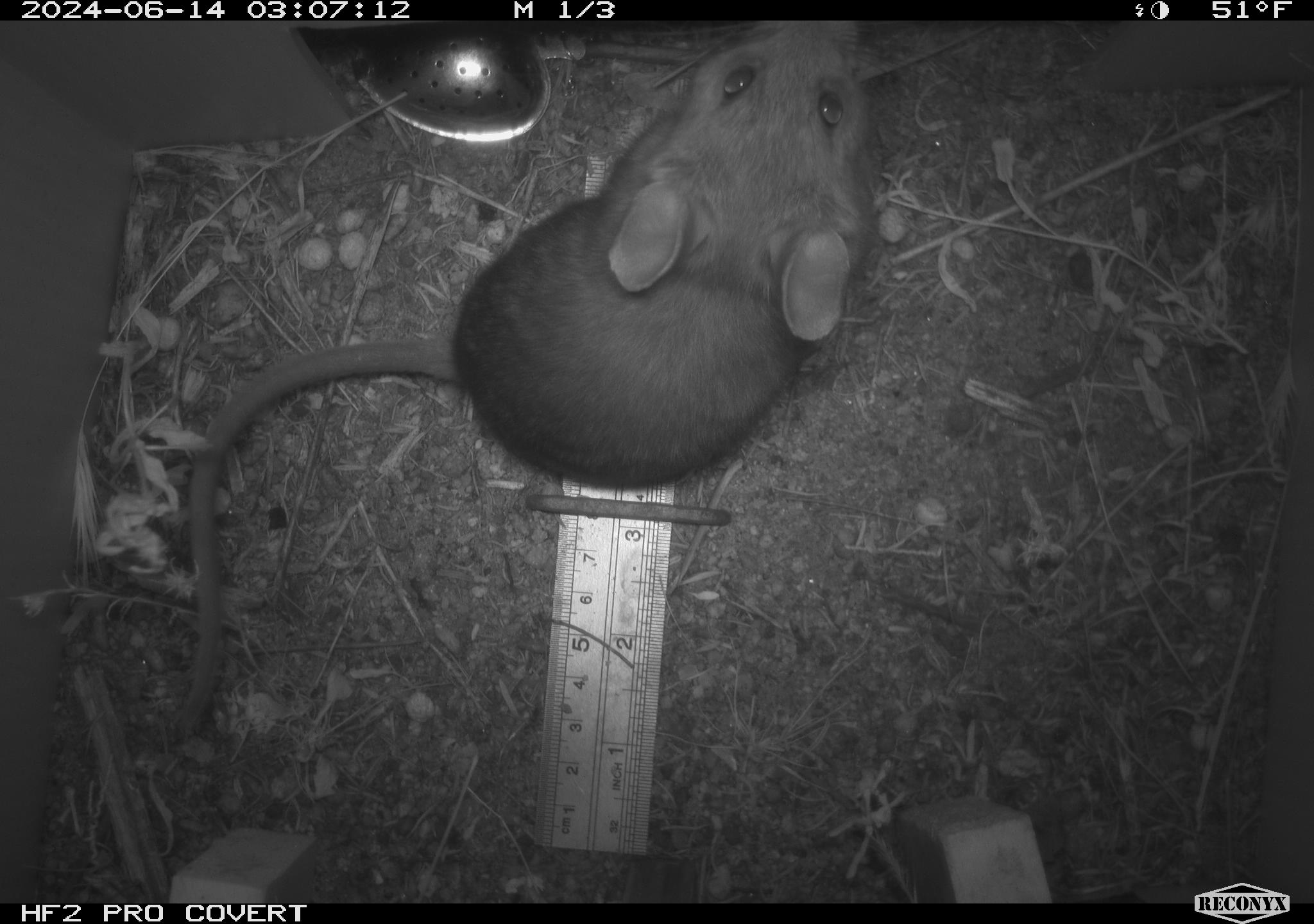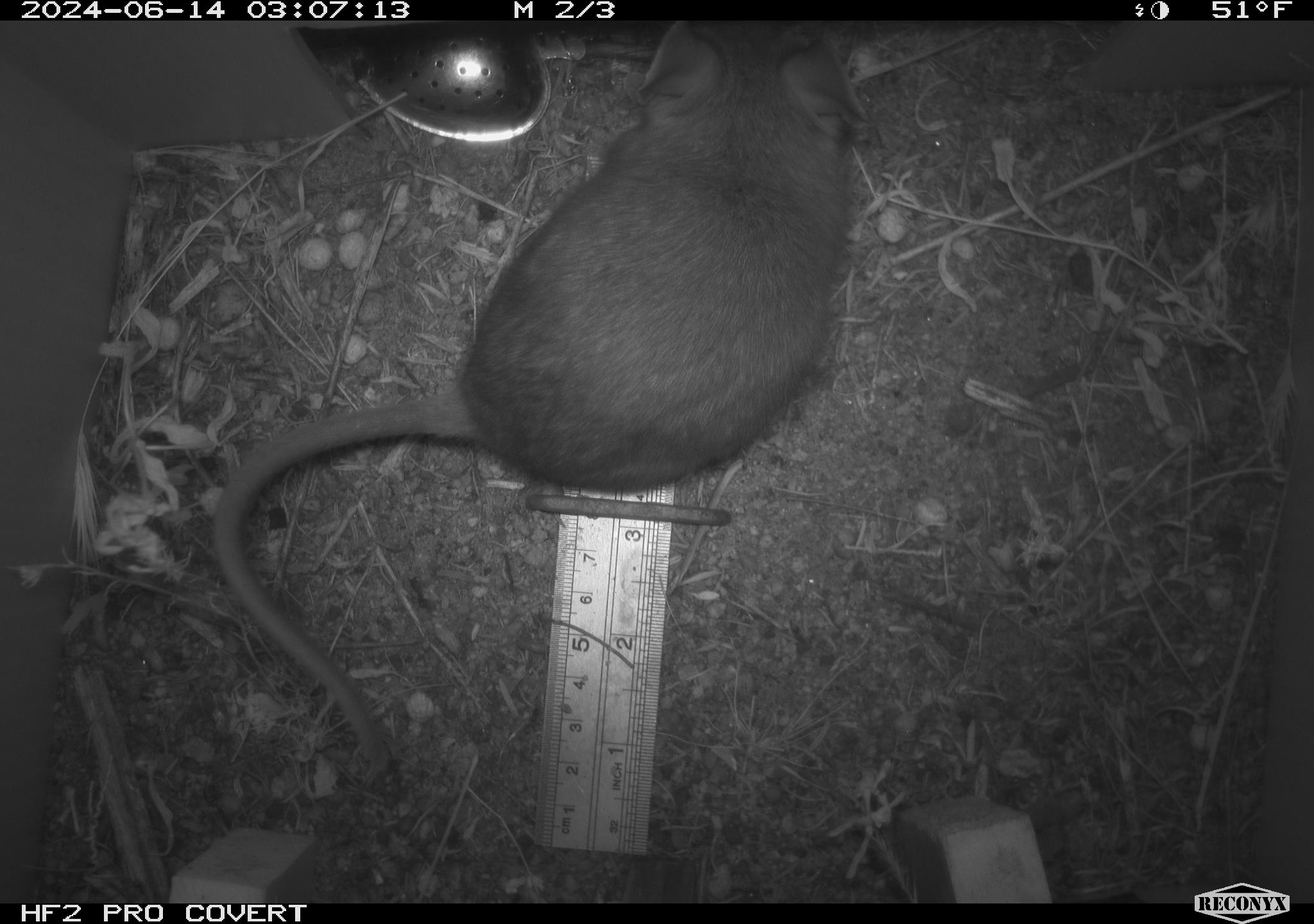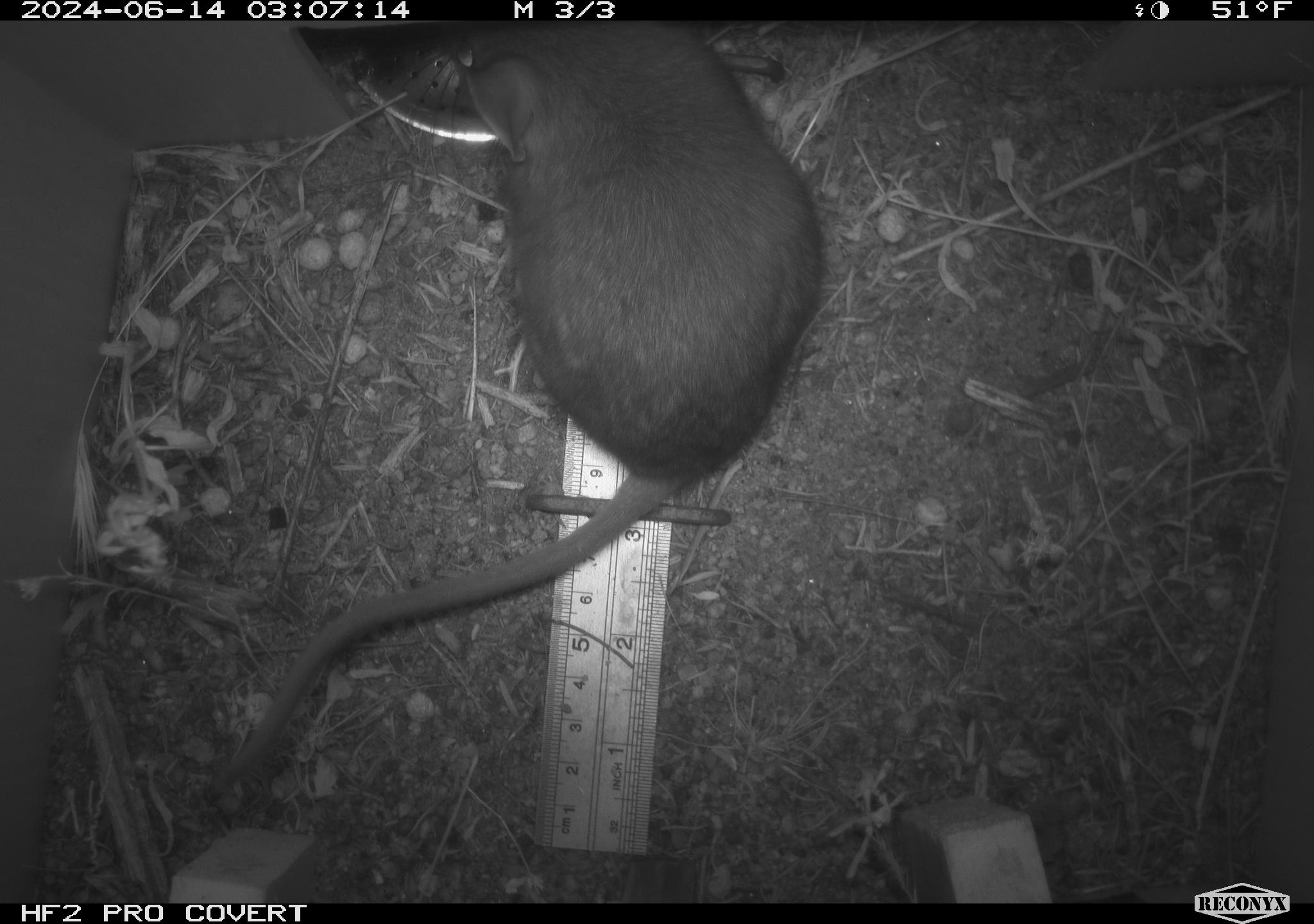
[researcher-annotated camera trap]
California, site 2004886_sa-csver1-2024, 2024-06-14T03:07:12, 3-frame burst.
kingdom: Animalia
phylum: Chordata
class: Mammalia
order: Rodentia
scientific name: Rodentia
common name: rodent